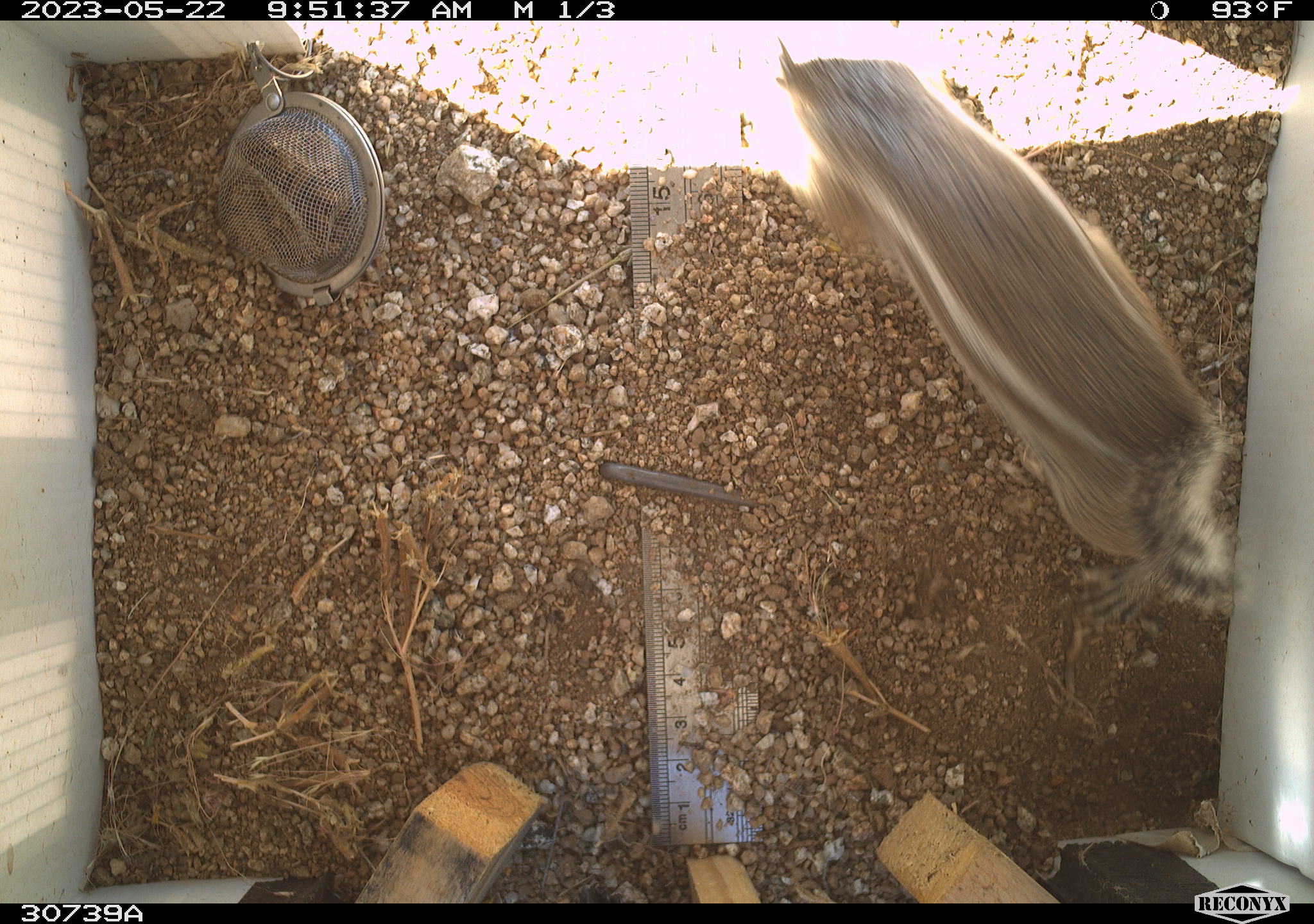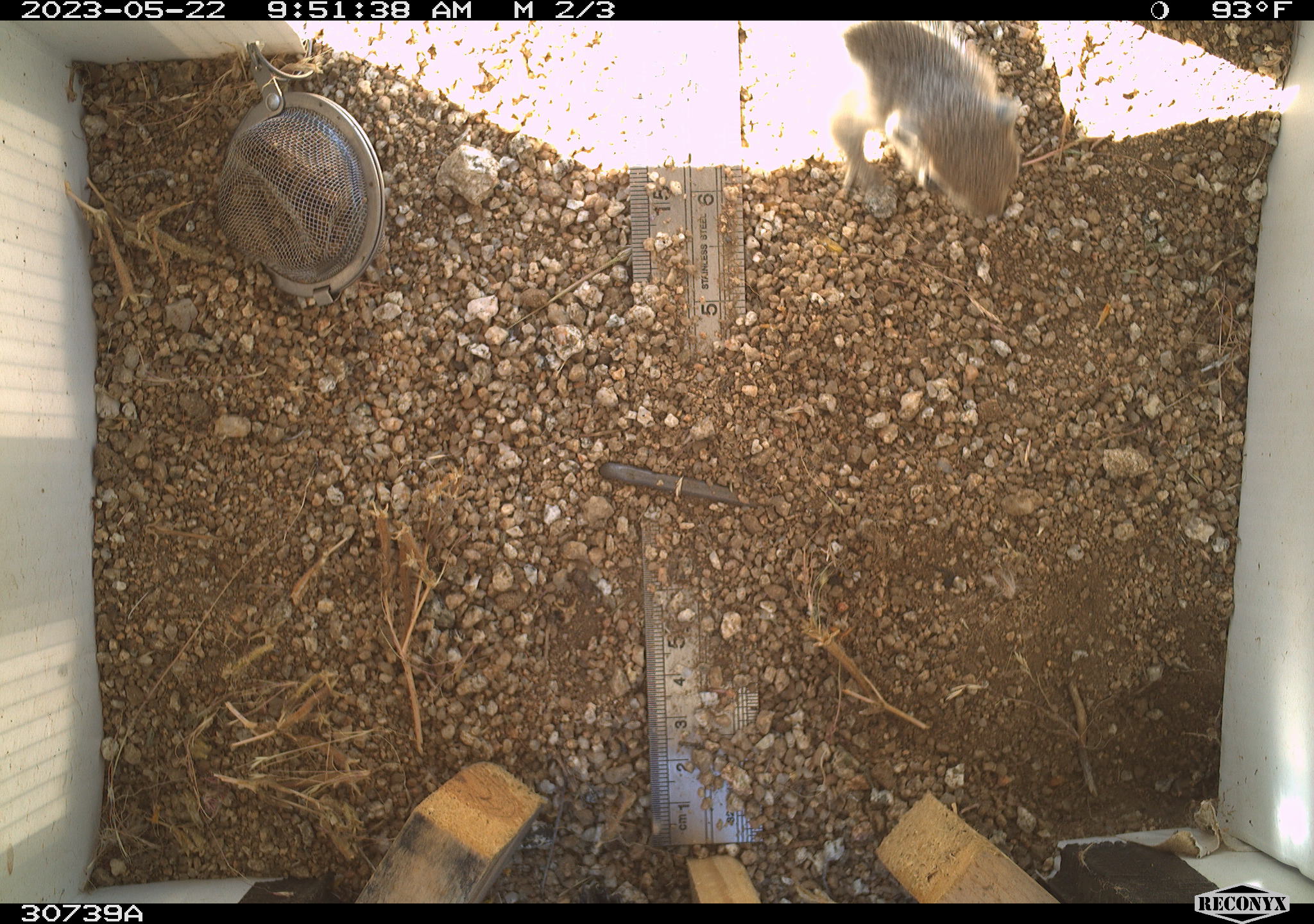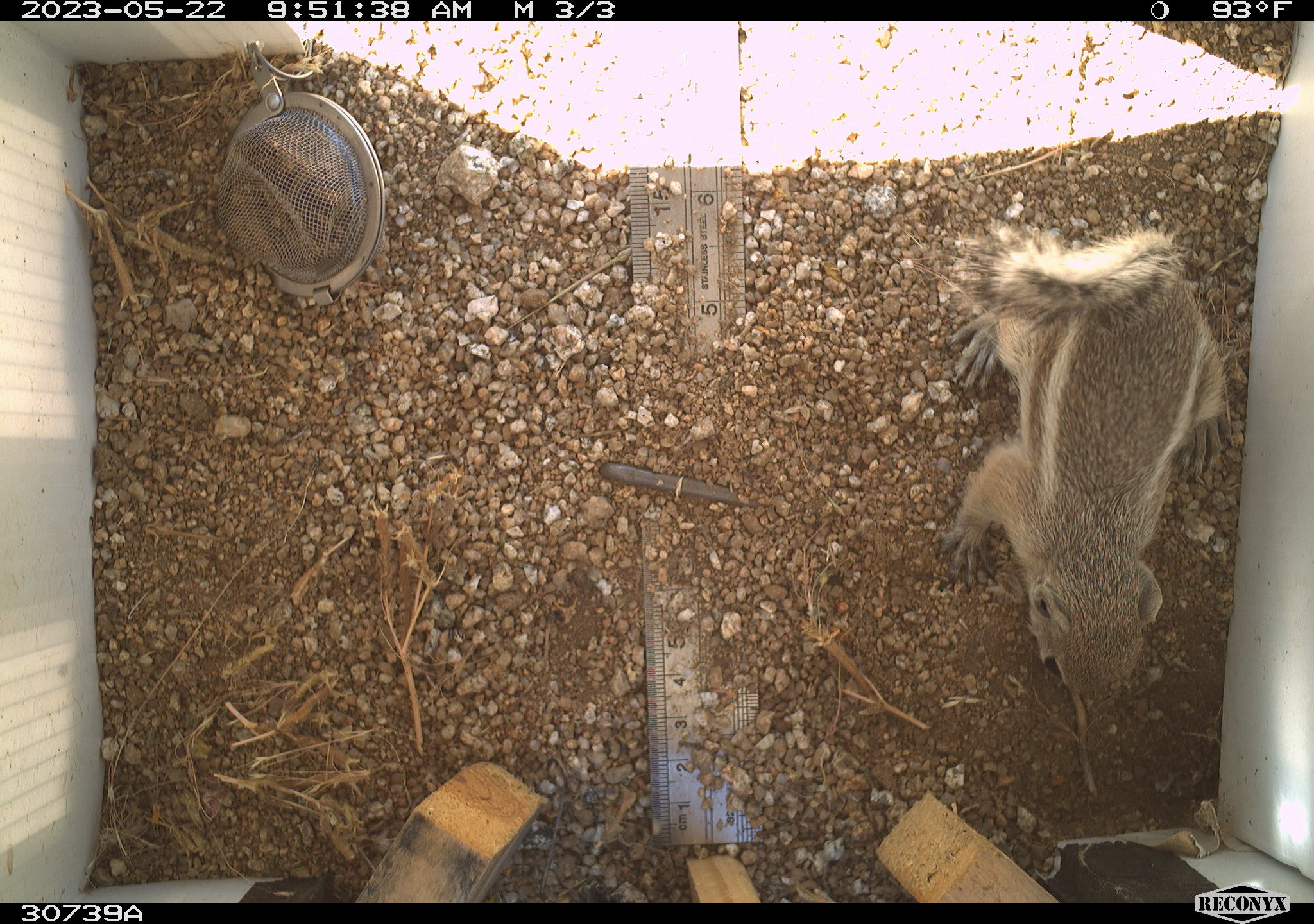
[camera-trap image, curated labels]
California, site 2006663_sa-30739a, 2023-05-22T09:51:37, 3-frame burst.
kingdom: Animalia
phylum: Chordata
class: Mammalia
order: Rodentia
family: Sciuridae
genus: Ammospermophilus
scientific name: Ammospermophilus leucurus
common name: white-tailed antelope squirrel